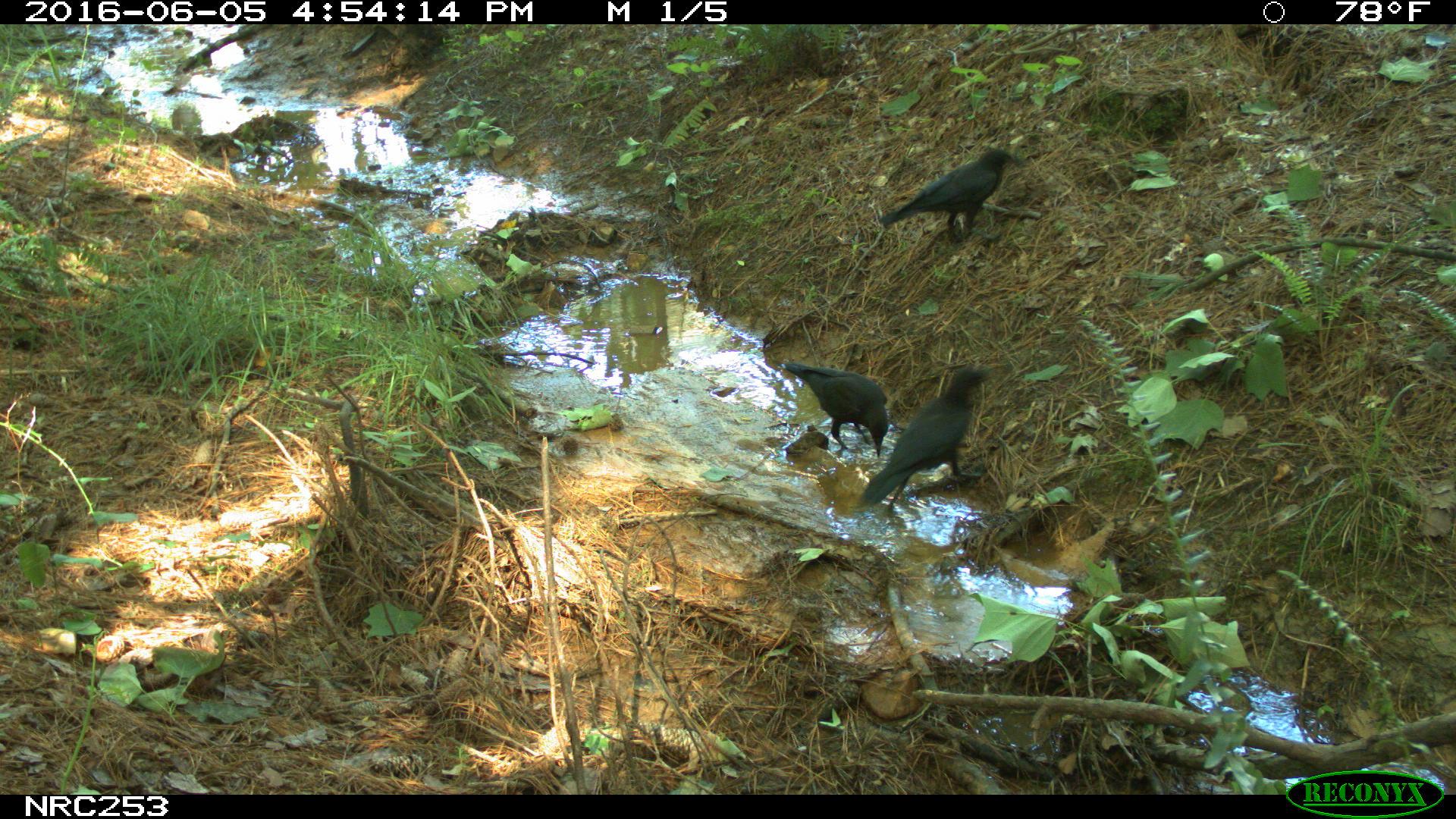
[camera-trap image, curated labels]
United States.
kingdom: Animalia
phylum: Chordata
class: Aves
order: Passeriformes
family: Corvidae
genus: Corvus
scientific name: Corvus brachyrhynchos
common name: american crow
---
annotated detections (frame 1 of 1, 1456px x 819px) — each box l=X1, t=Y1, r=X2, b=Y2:
American Crow: l=861, t=366, r=994, b=507; l=875, t=137, r=1025, b=259; l=777, t=347, r=896, b=455